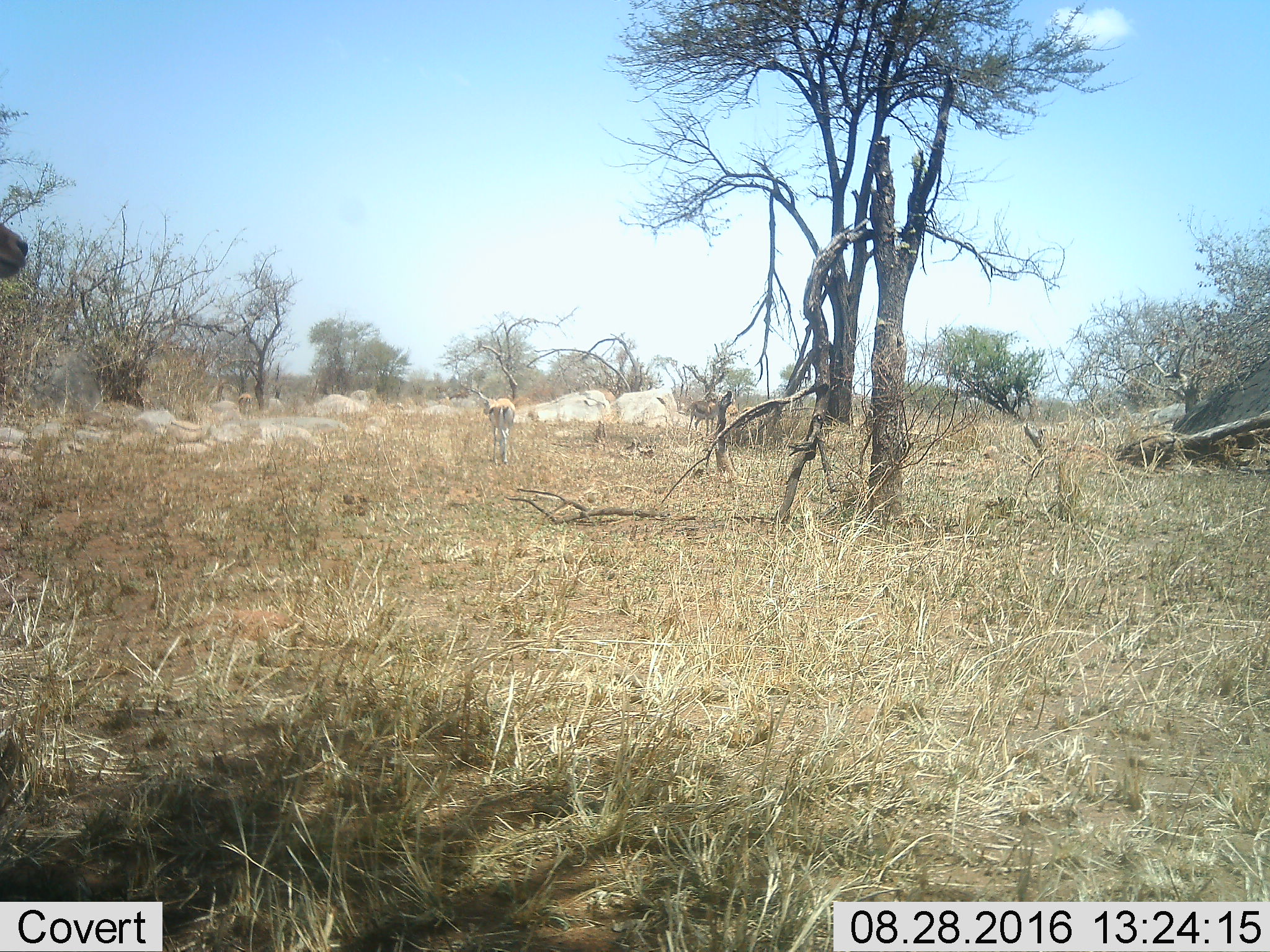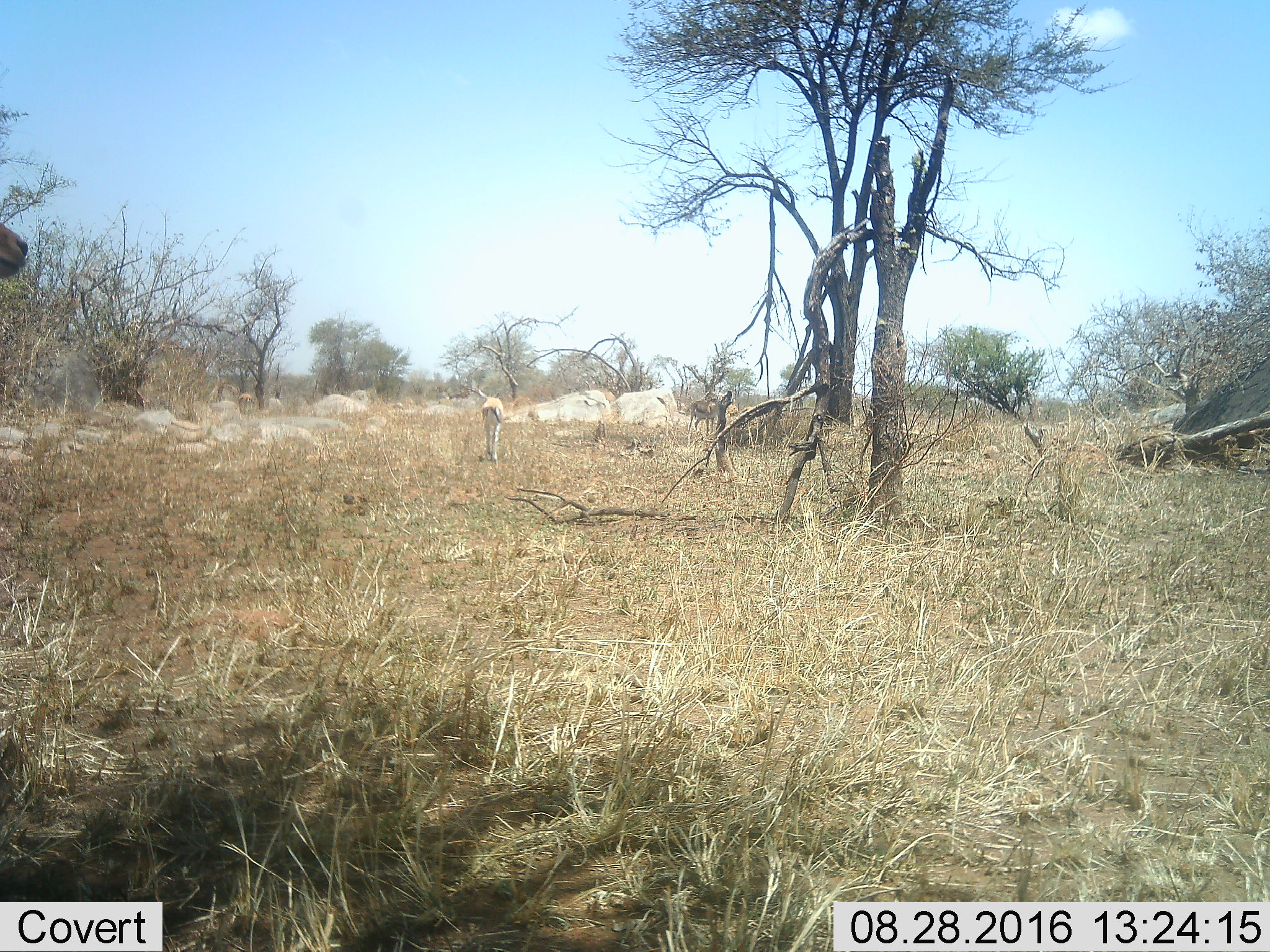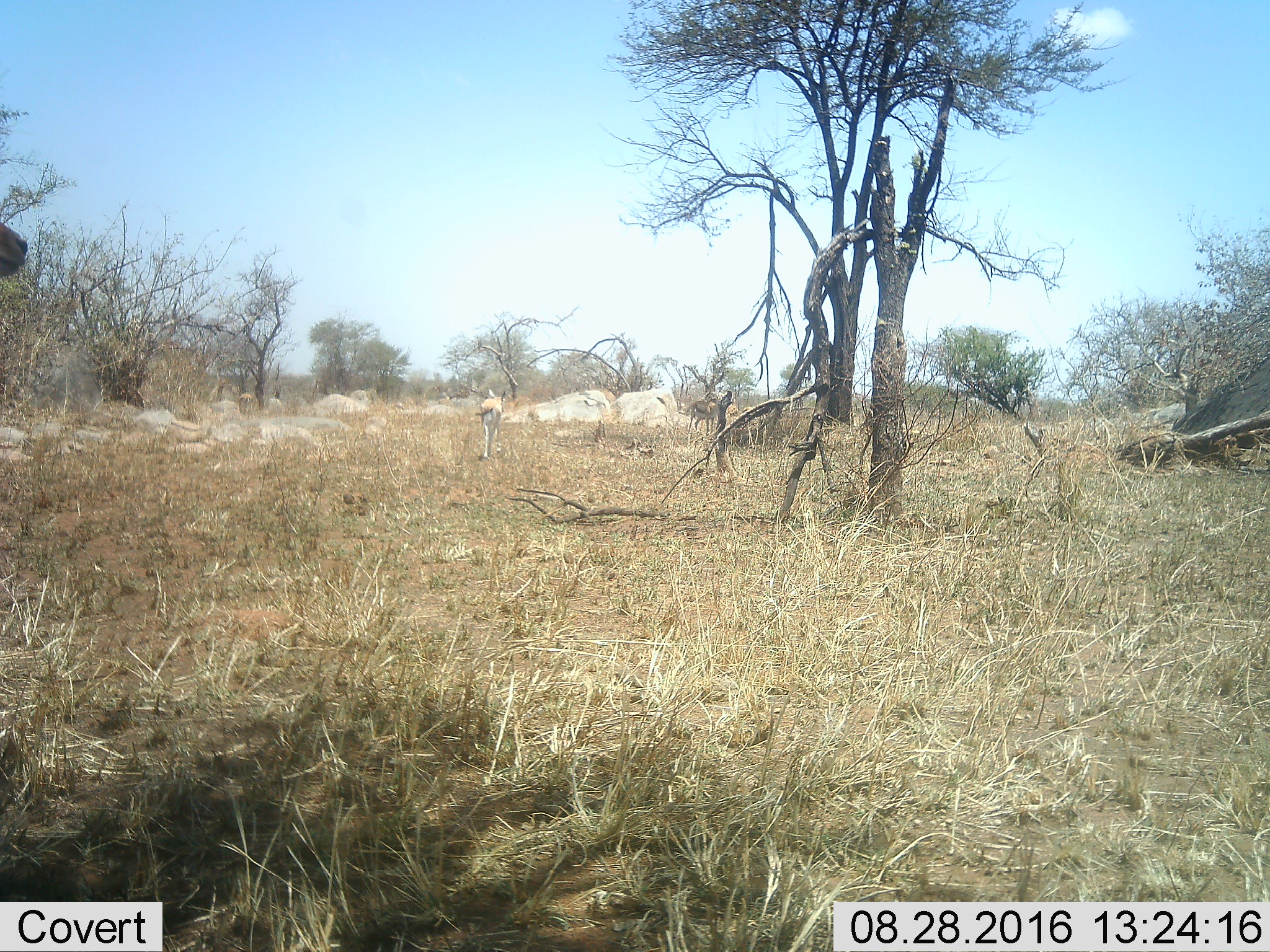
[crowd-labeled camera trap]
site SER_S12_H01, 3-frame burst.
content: unidentified animal